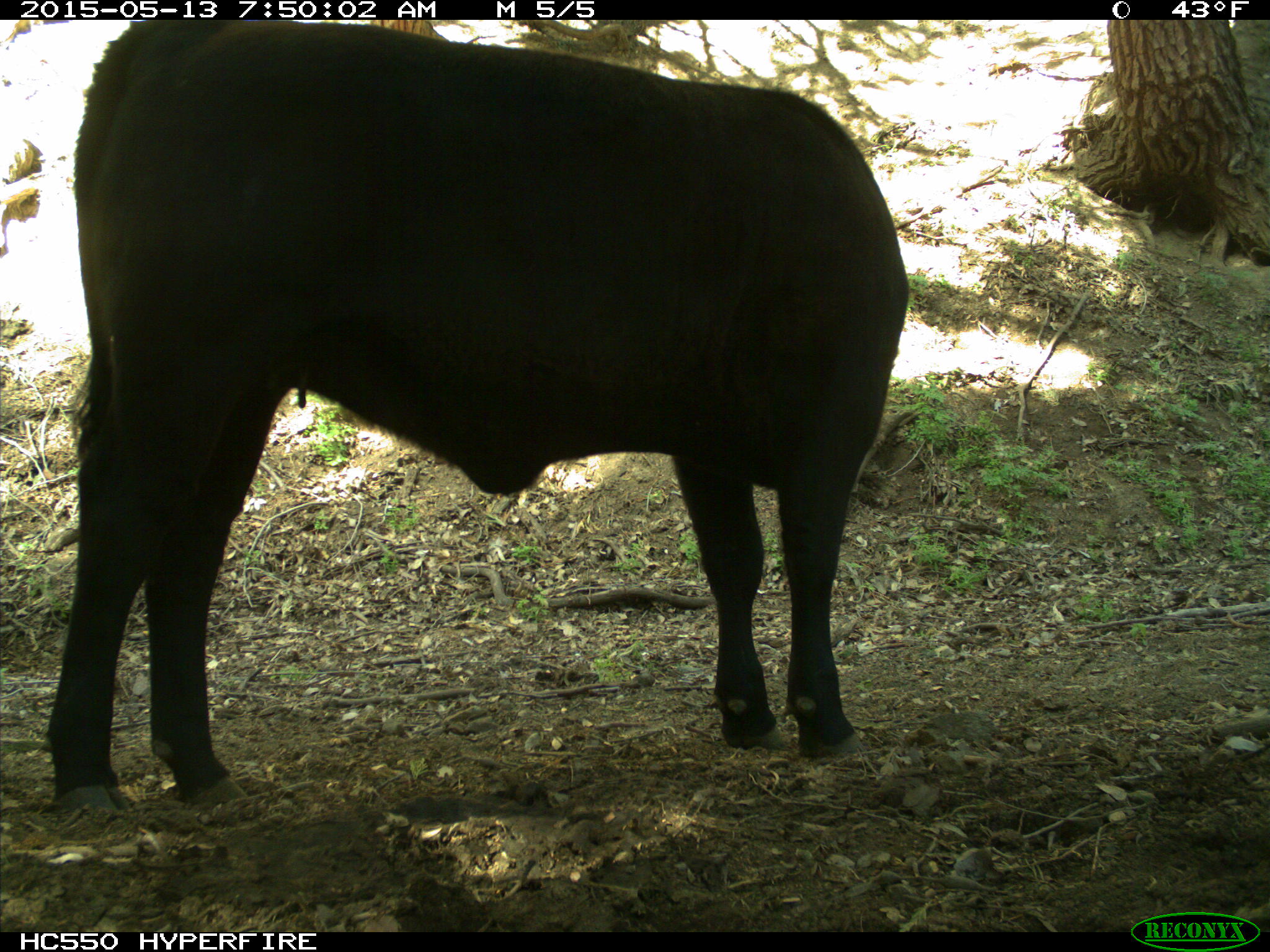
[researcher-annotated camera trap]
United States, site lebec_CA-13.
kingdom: Animalia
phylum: Chordata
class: Mammalia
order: Artiodactyla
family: Bovidae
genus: Bos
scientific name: Bos taurus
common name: domestic cow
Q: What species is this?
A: Bos taurus (domestic cow).